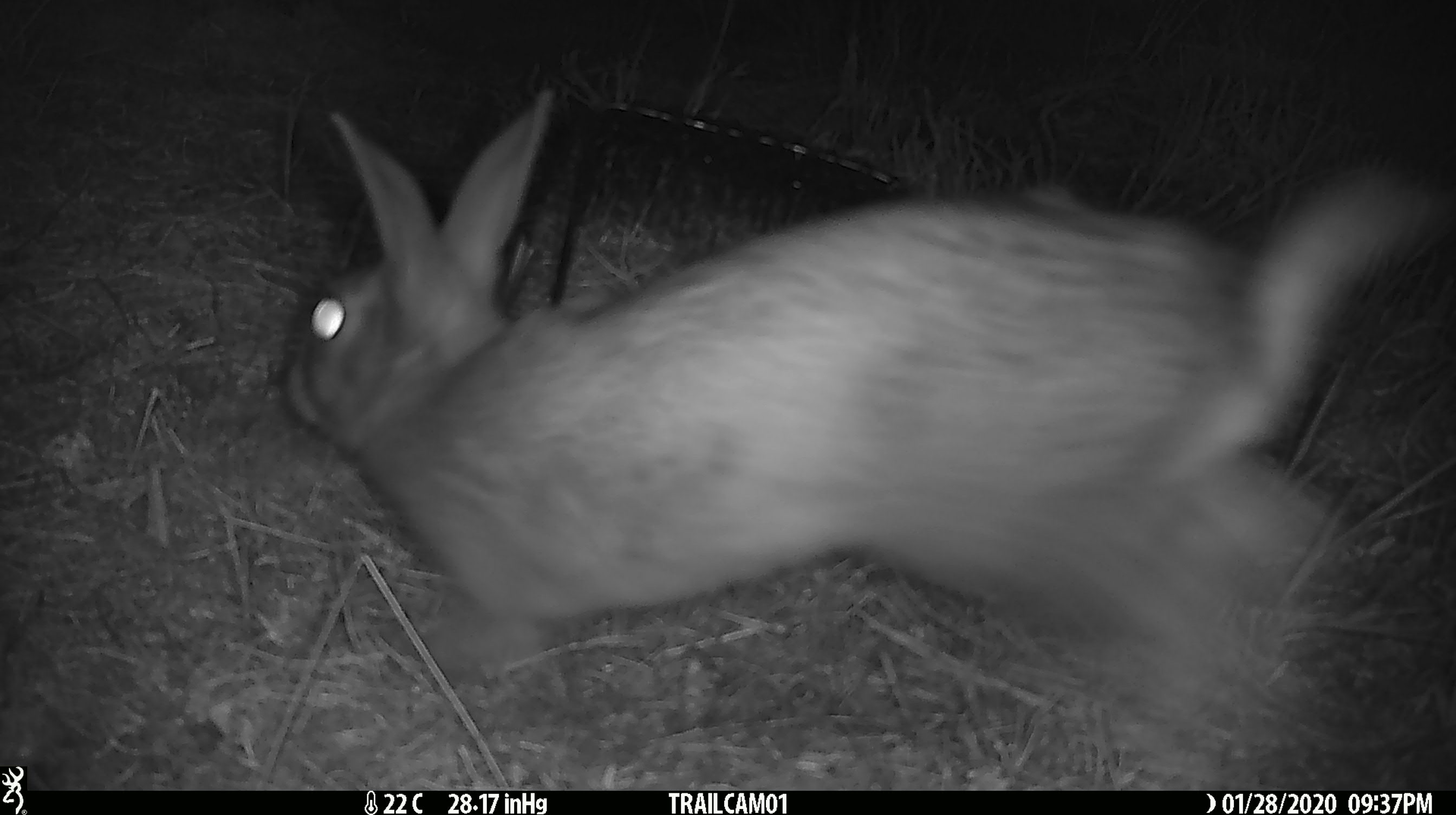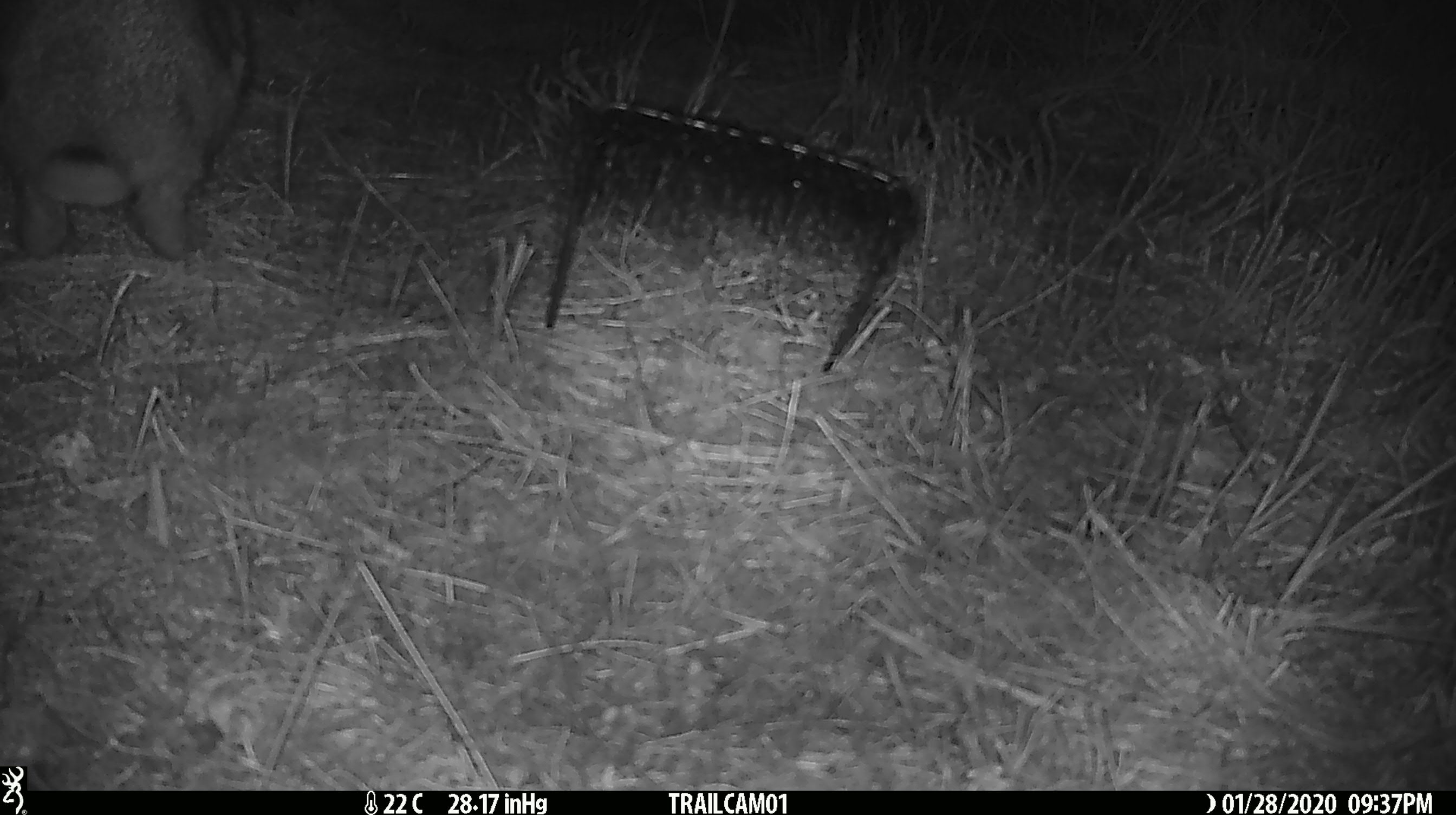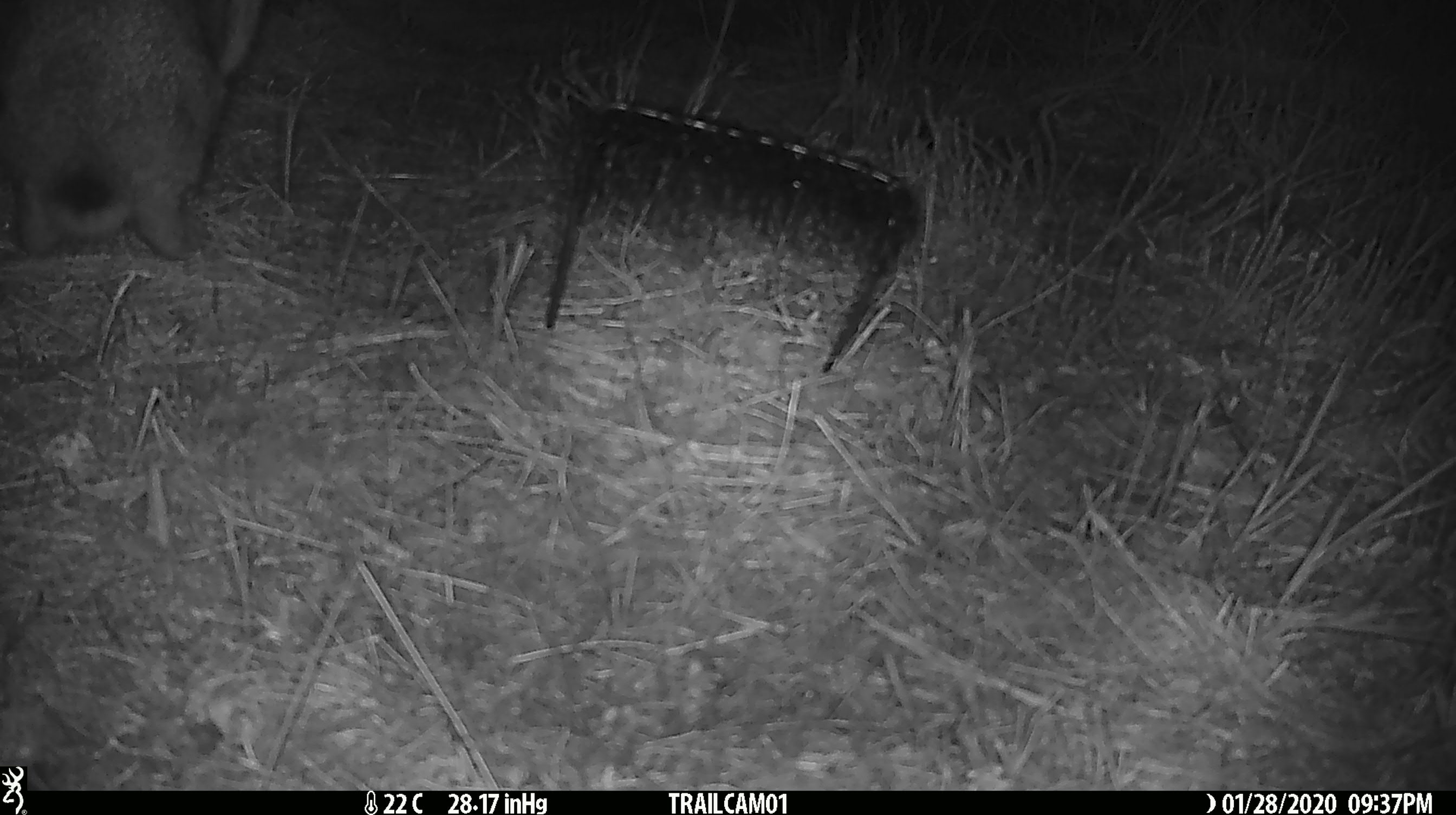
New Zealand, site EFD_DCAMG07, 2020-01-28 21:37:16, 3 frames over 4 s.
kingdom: Animalia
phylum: Chordata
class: Mammalia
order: Lagomorpha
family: Leporidae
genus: Oryctolagus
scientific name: Oryctolagus cuniculus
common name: european rabbit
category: rabbit